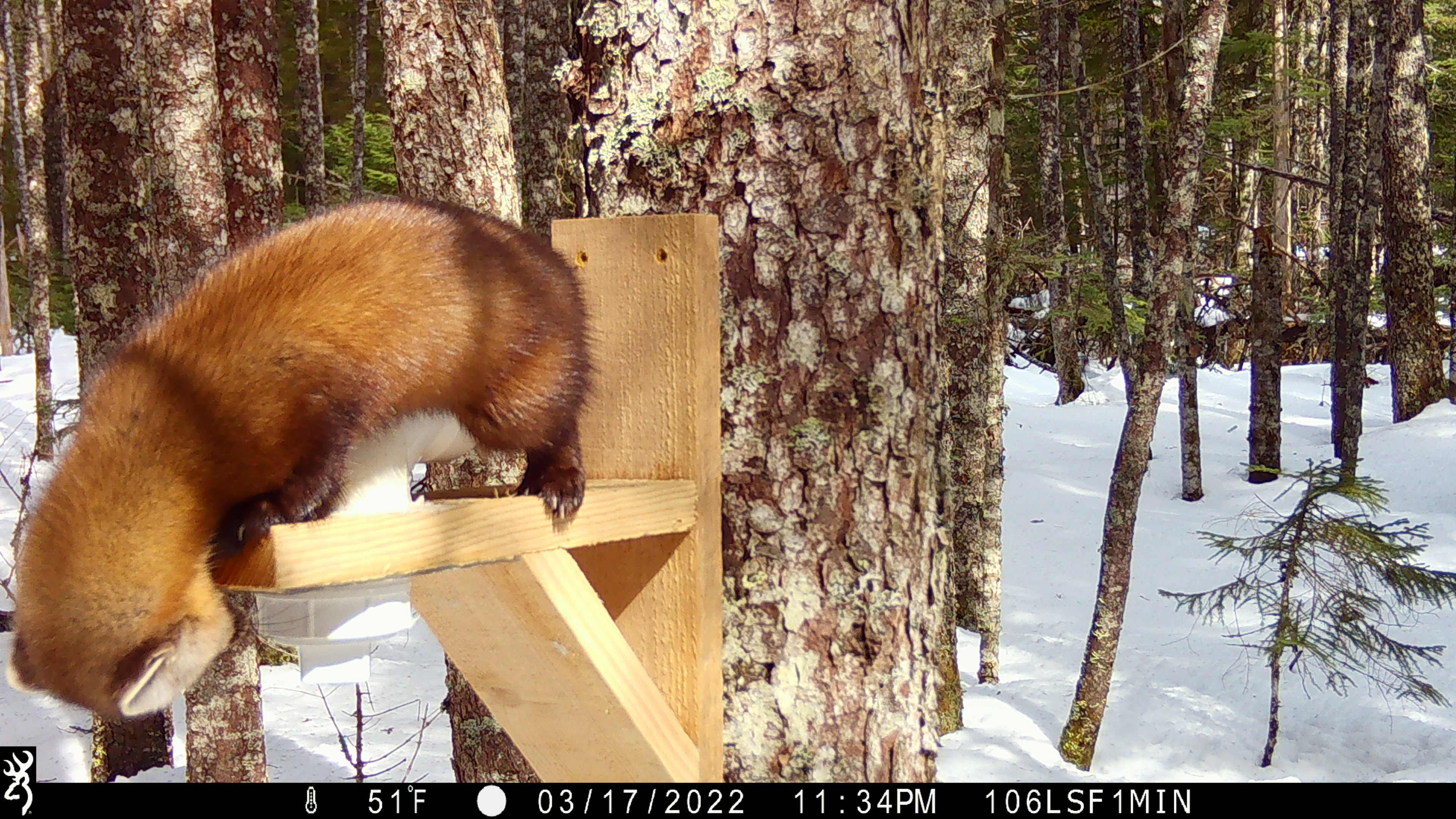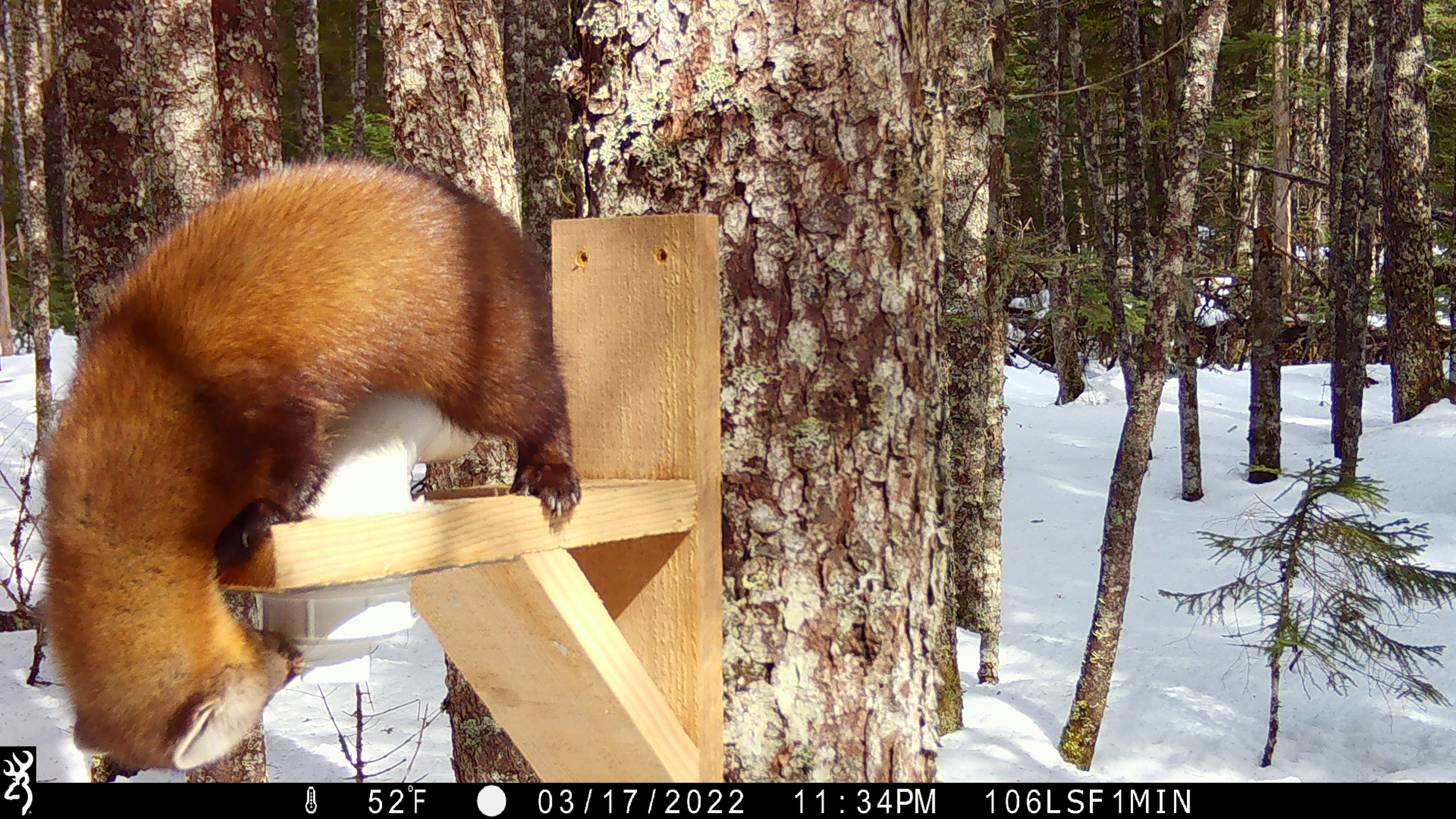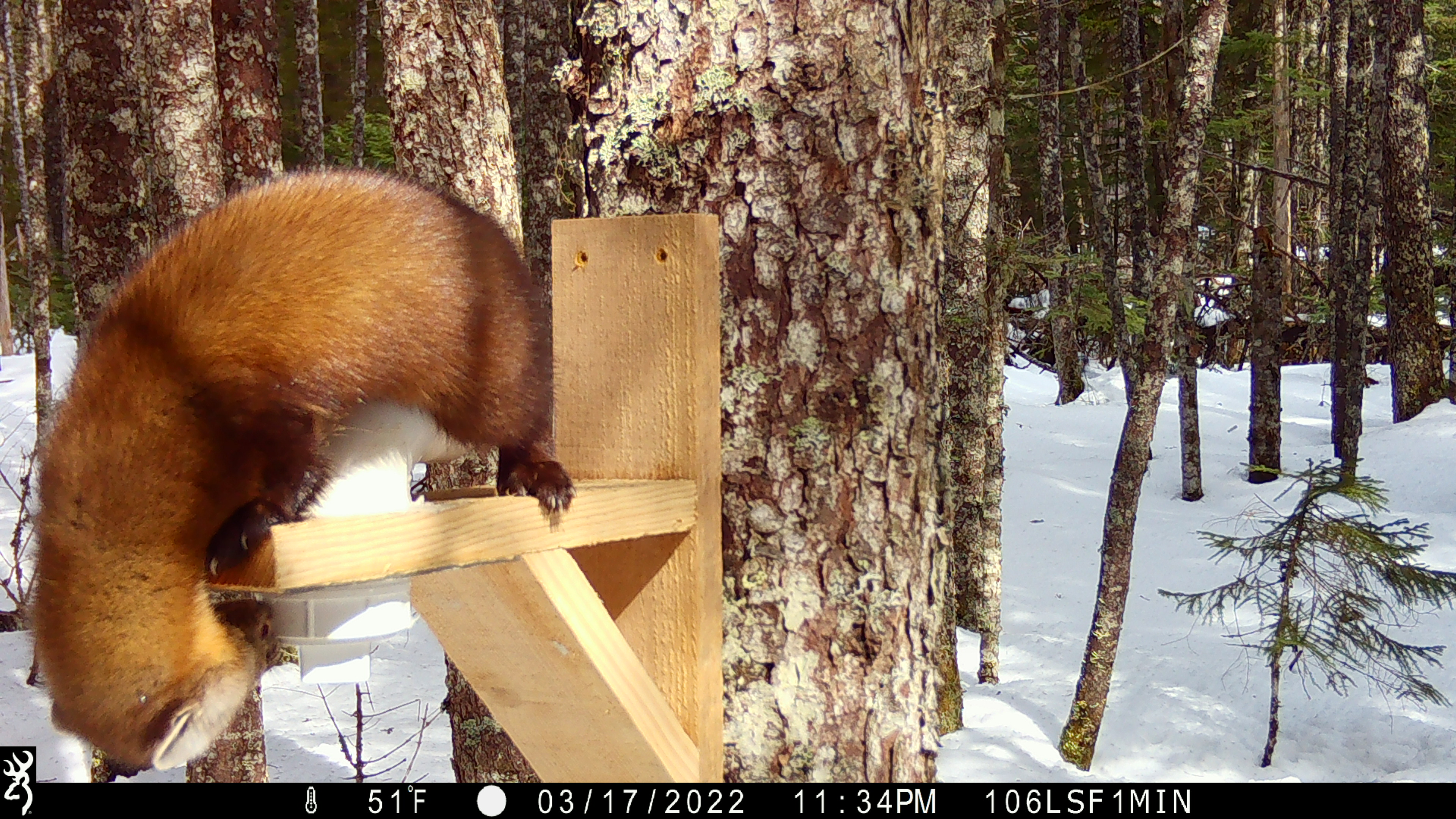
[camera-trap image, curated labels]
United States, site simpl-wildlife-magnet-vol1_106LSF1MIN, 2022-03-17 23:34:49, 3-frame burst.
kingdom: Animalia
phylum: Chordata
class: Mammalia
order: Carnivora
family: Mustelidae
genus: Martes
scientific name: Martes americana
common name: american marten